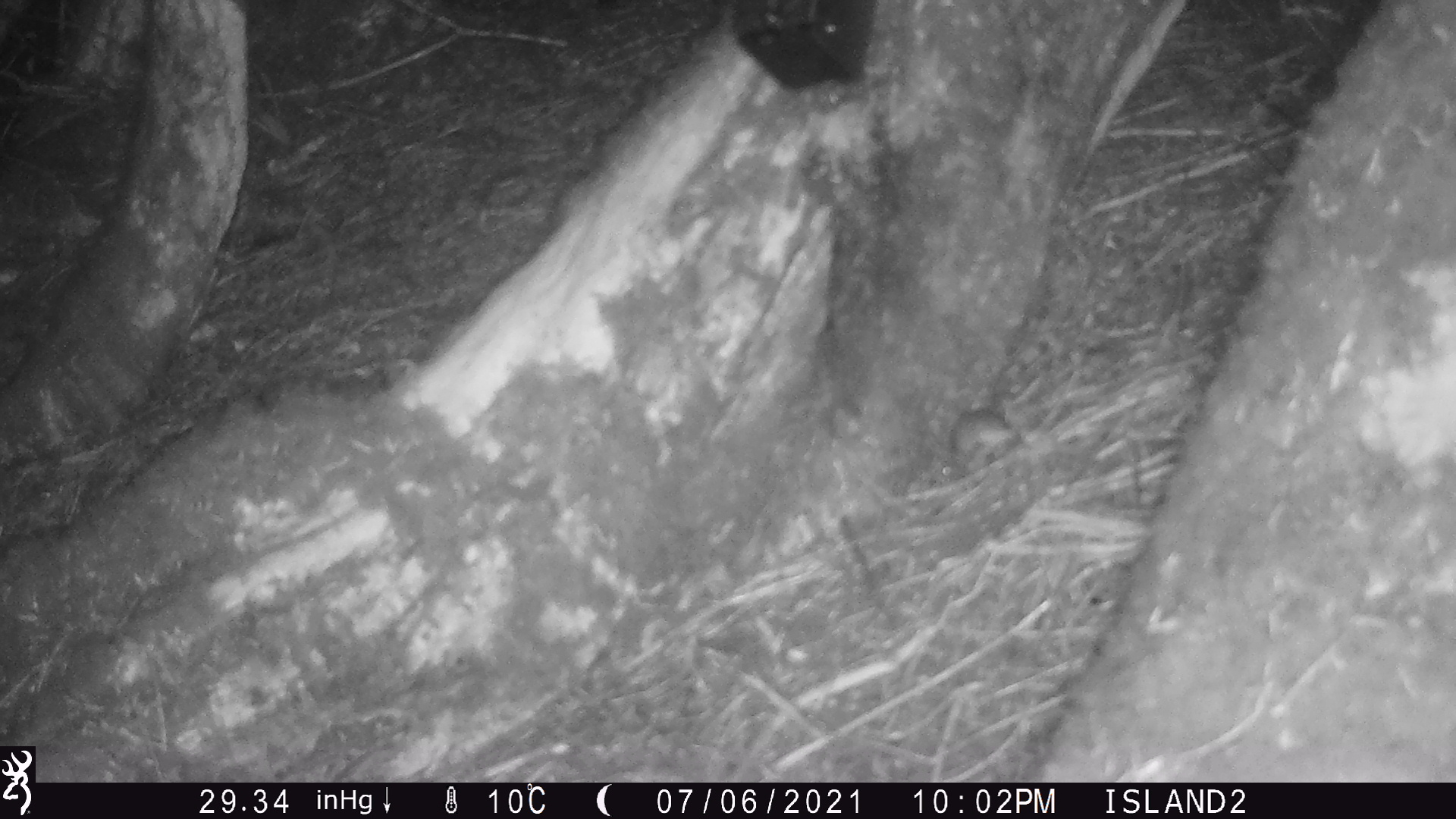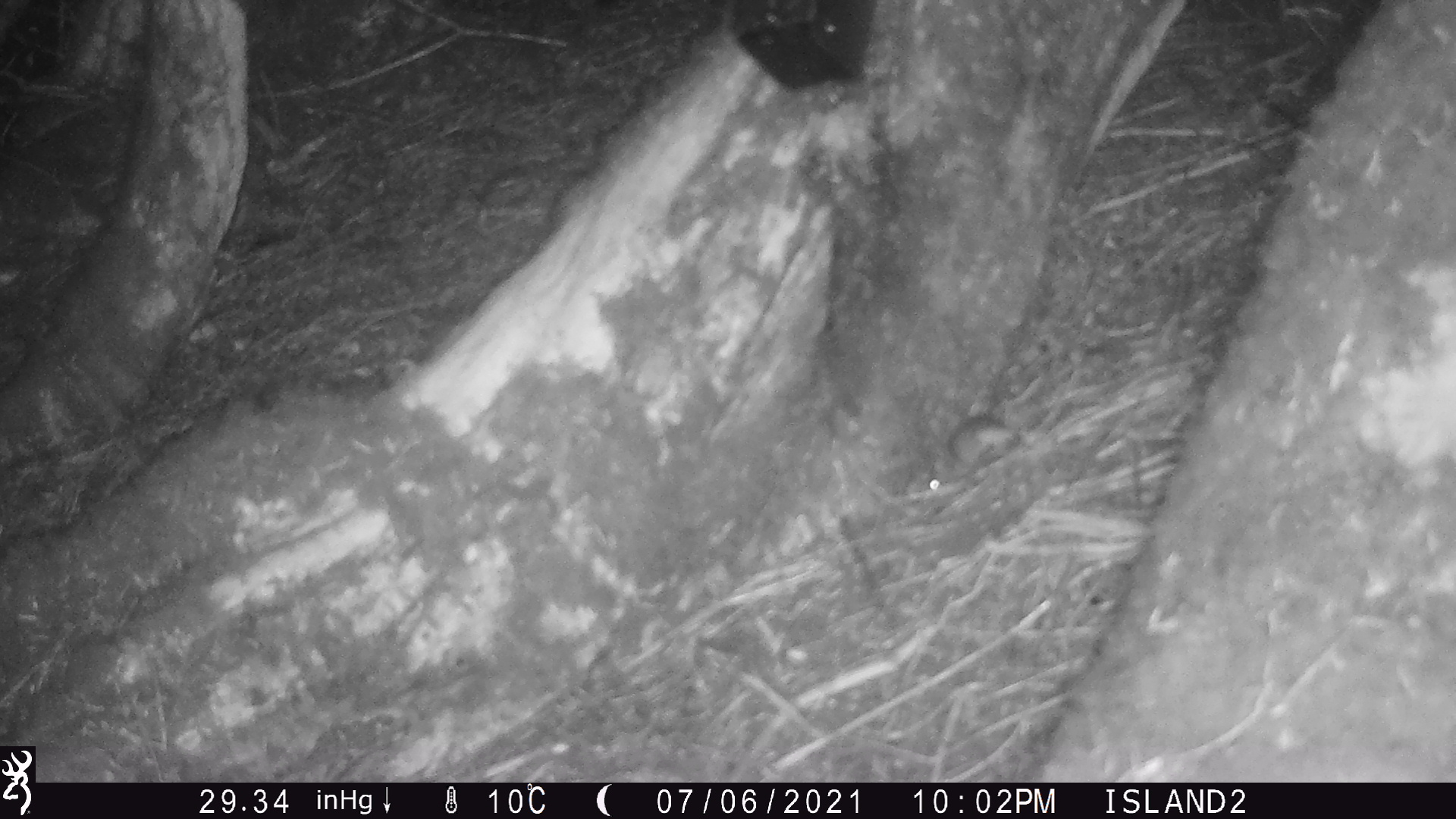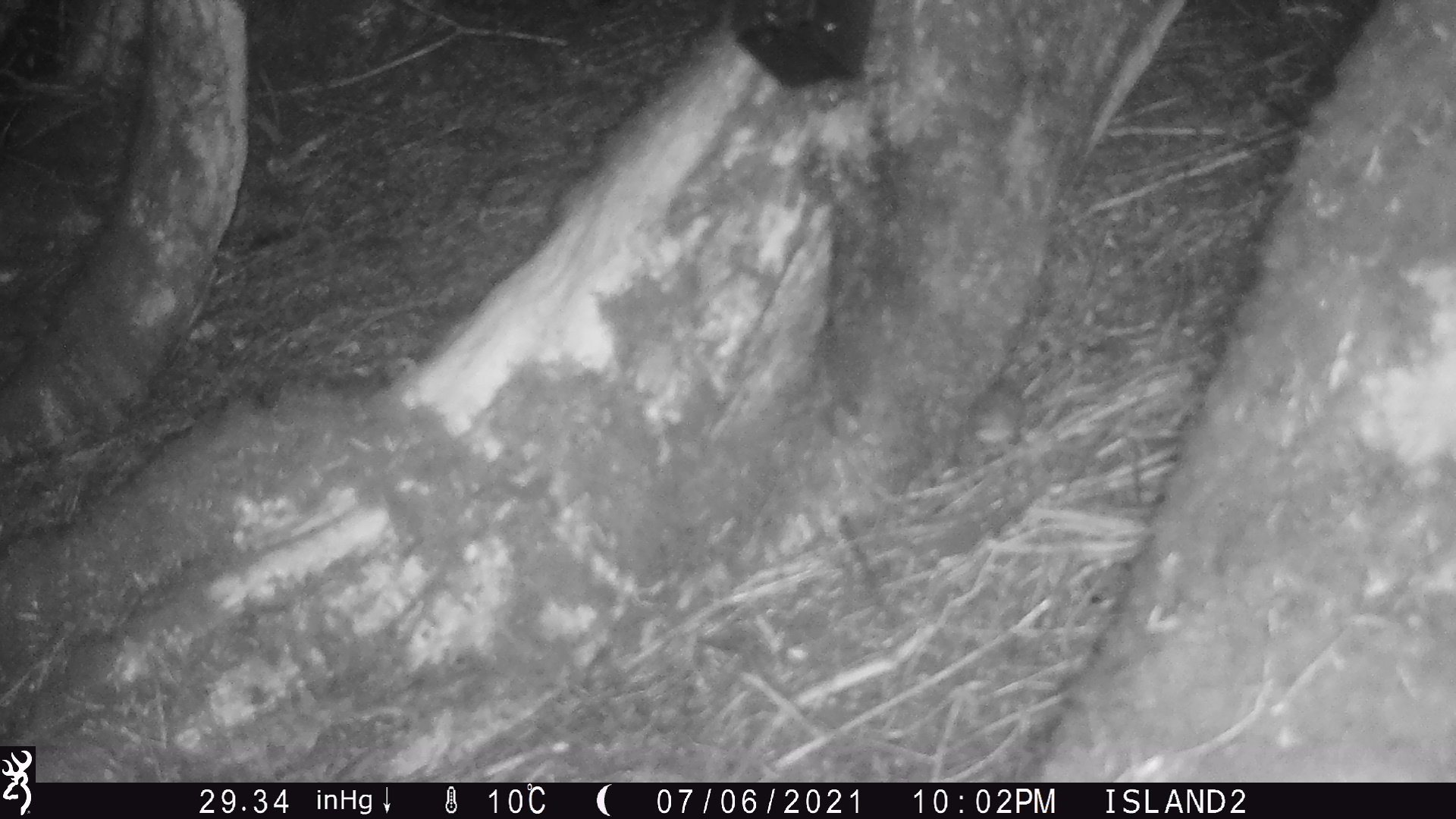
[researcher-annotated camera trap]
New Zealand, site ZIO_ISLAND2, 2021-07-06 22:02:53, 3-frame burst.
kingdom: Animalia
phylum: Chordata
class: Mammalia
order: Rodentia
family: Muridae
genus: Rattus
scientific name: Rattus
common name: rat